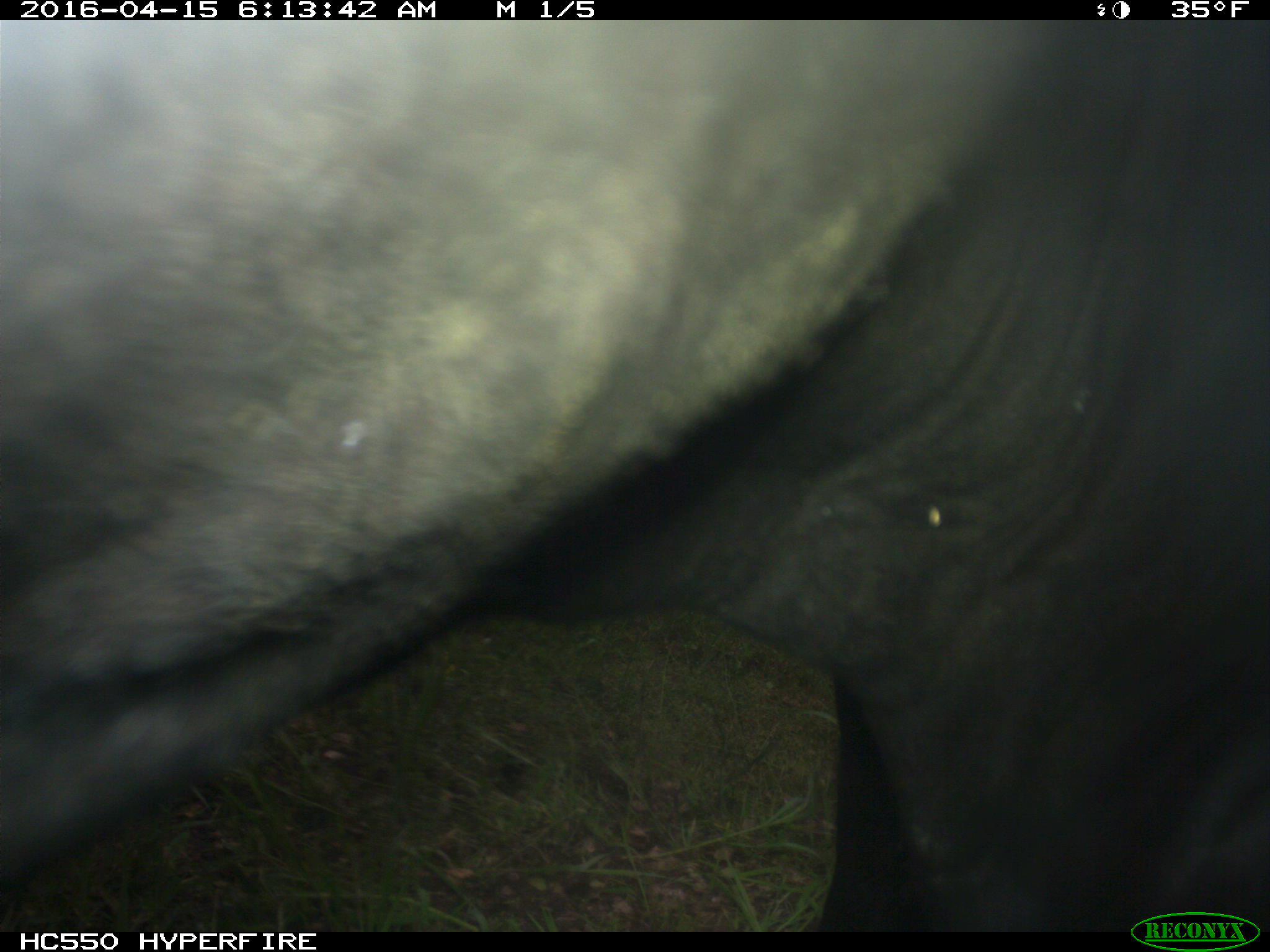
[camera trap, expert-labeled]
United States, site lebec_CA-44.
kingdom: Animalia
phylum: Chordata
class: Mammalia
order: Artiodactyla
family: Bovidae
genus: Bos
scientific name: Bos taurus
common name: domestic cow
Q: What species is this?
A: Bos taurus (domestic cow).